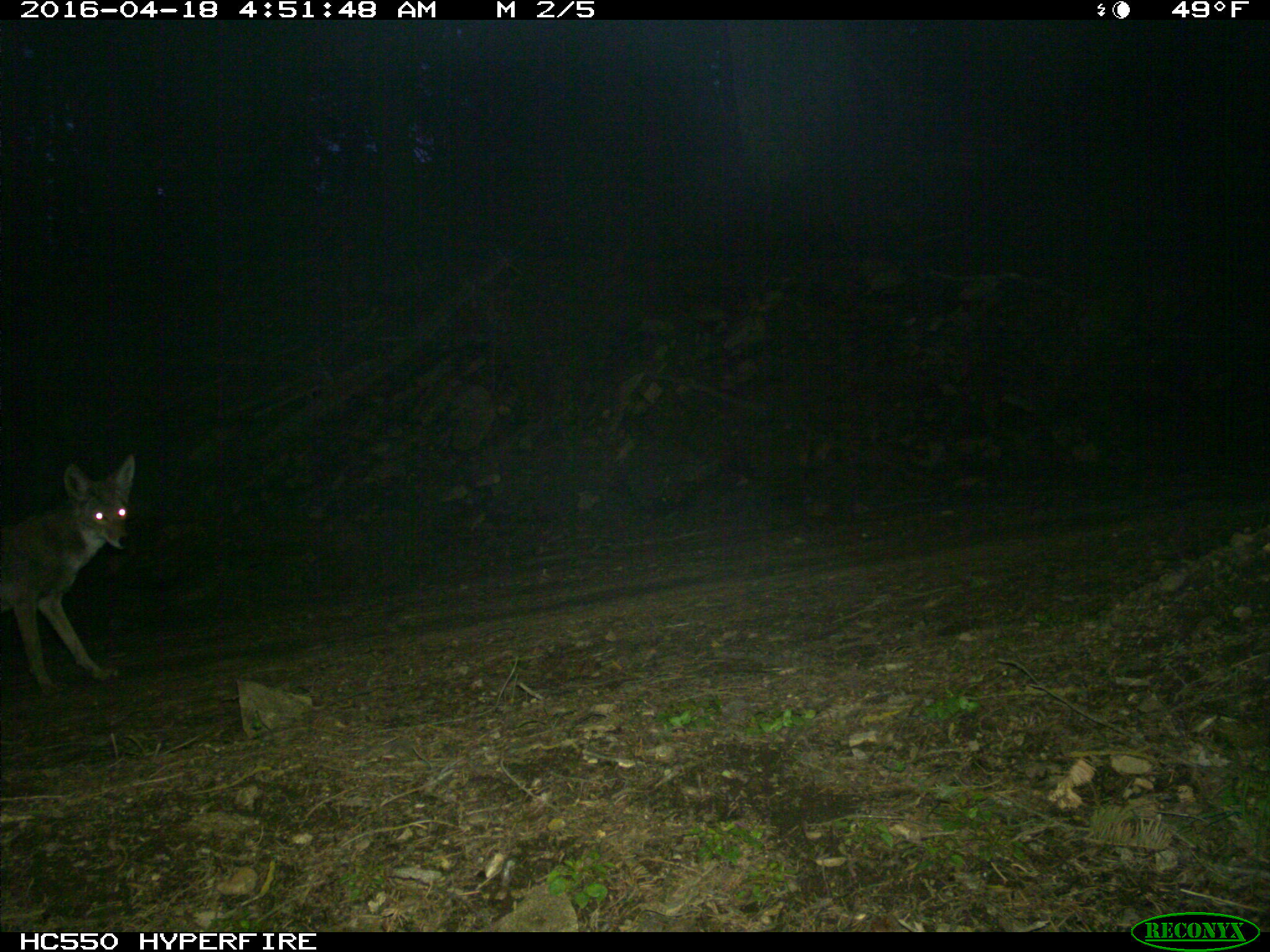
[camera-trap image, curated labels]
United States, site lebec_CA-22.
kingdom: Animalia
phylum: Chordata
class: Mammalia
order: Carnivora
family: Canidae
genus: Canis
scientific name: Canis latrans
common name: coyote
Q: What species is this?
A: Canis latrans (coyote).